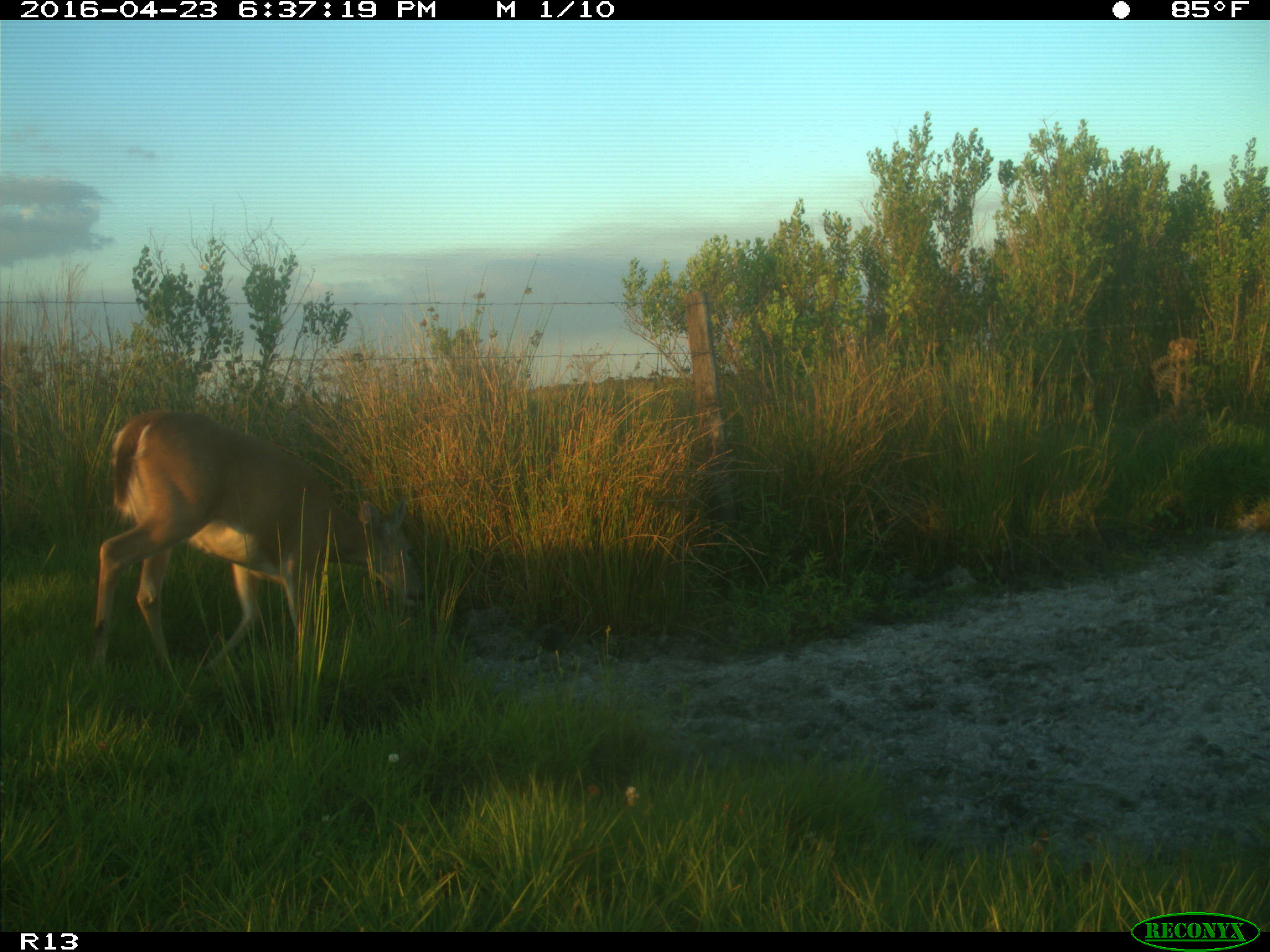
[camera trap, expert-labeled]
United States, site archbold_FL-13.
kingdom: Animalia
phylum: Chordata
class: Mammalia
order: Artiodactyla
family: Cervidae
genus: Odocoileus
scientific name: Odocoileus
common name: deer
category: unidentified deer